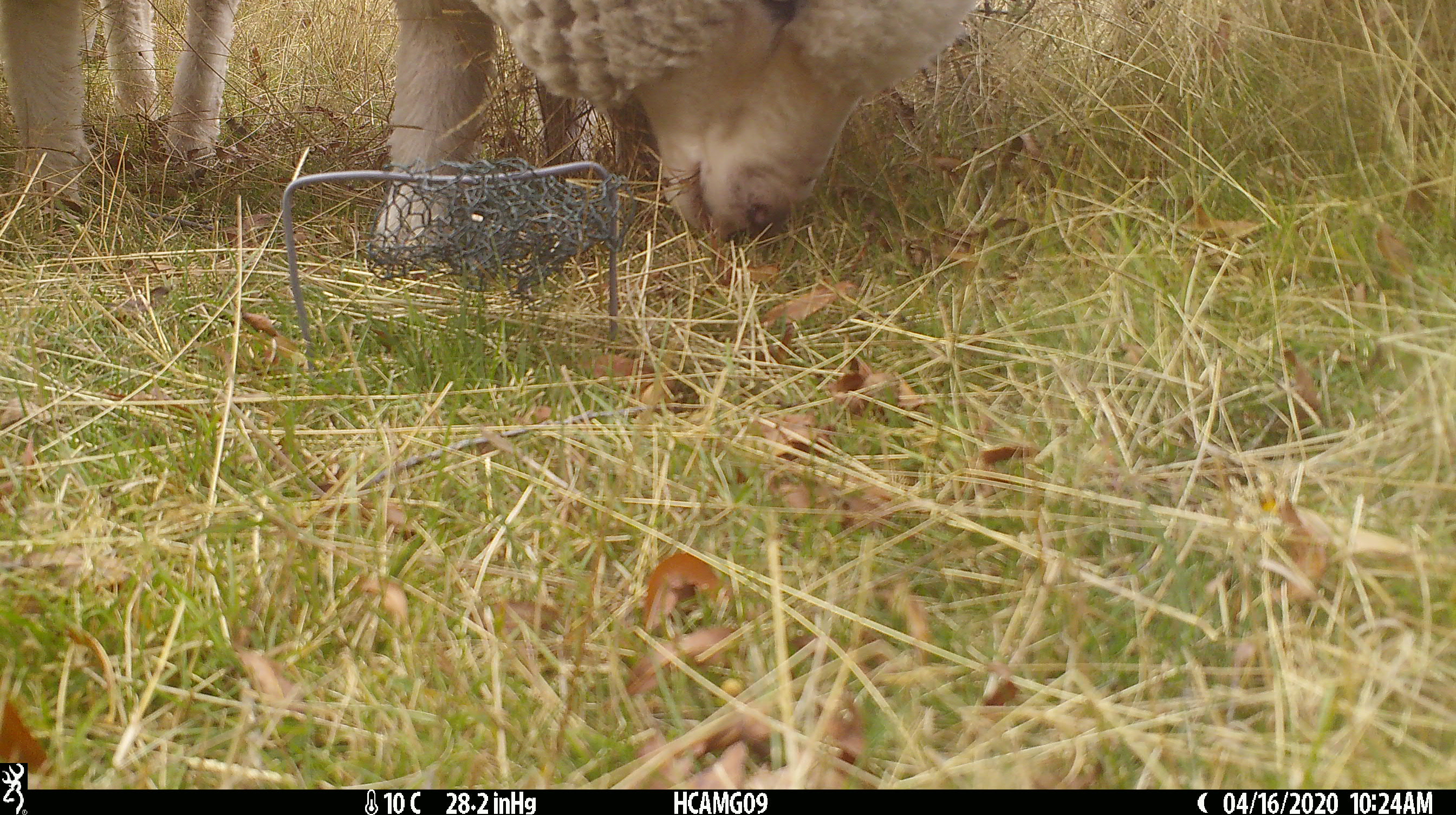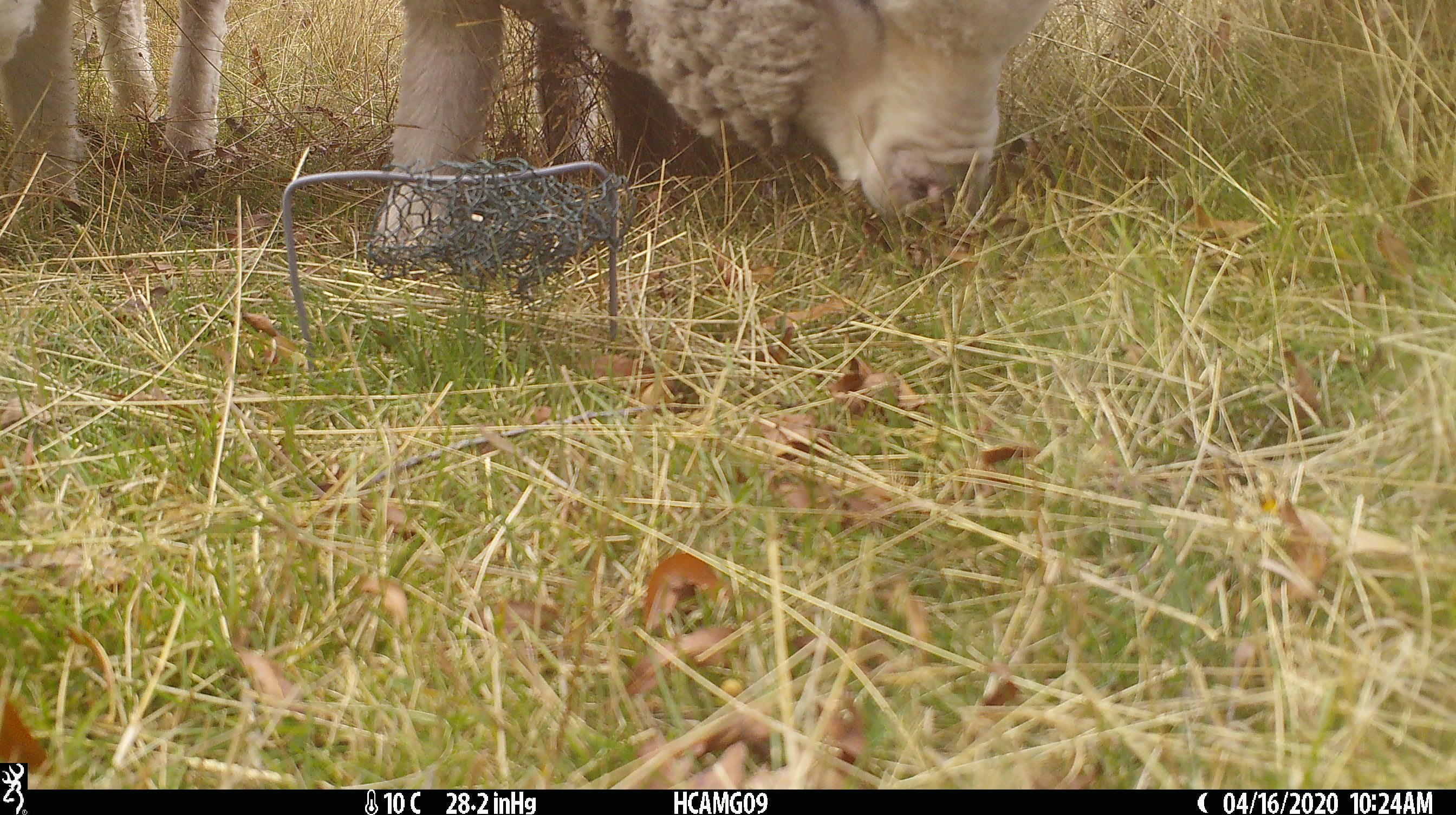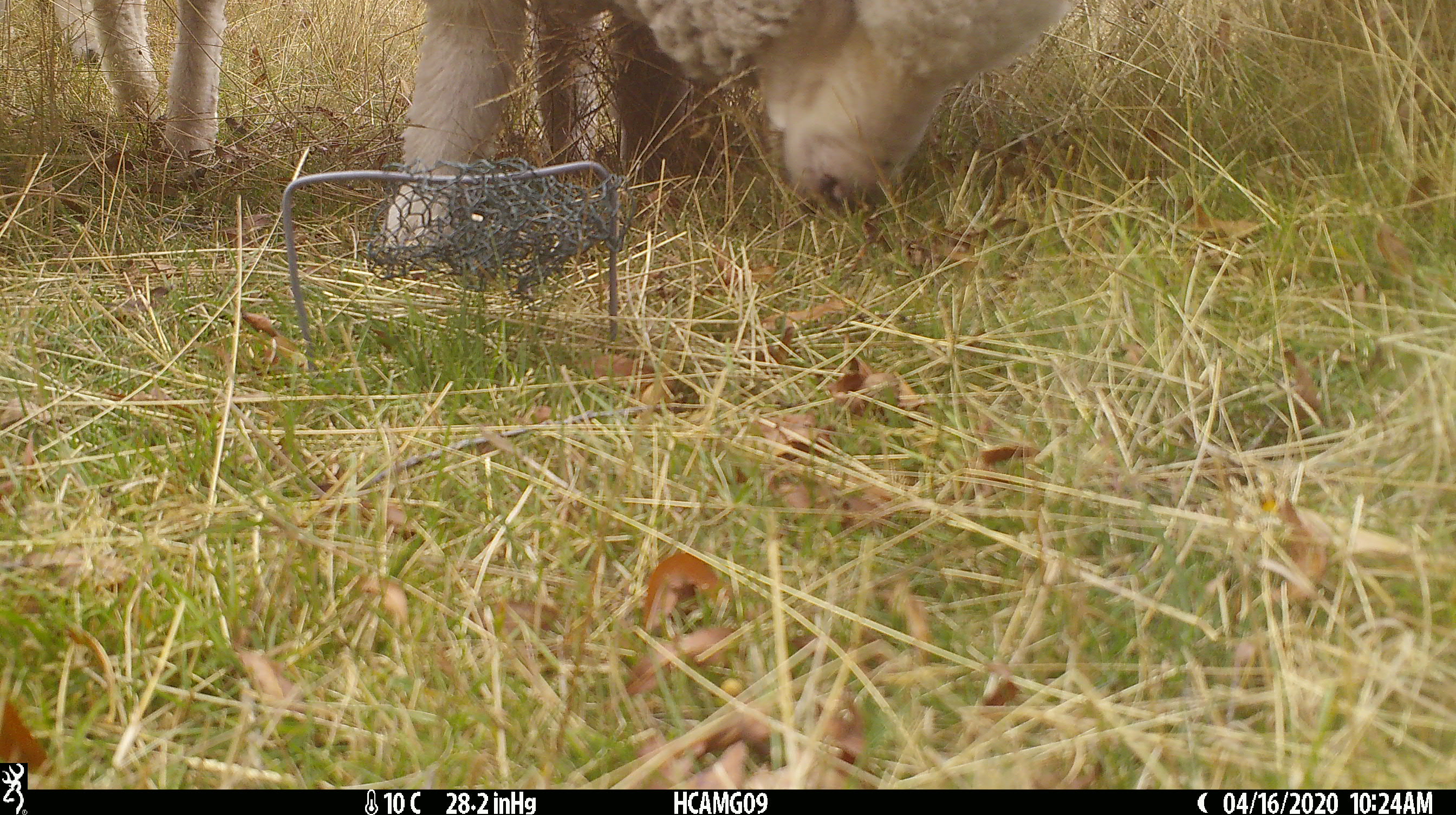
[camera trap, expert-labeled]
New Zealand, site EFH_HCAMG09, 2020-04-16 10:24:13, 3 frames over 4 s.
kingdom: Animalia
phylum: Chordata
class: Mammalia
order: Artiodactyla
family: Bovidae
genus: Ovis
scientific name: Ovis aries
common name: domestic sheep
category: sheep